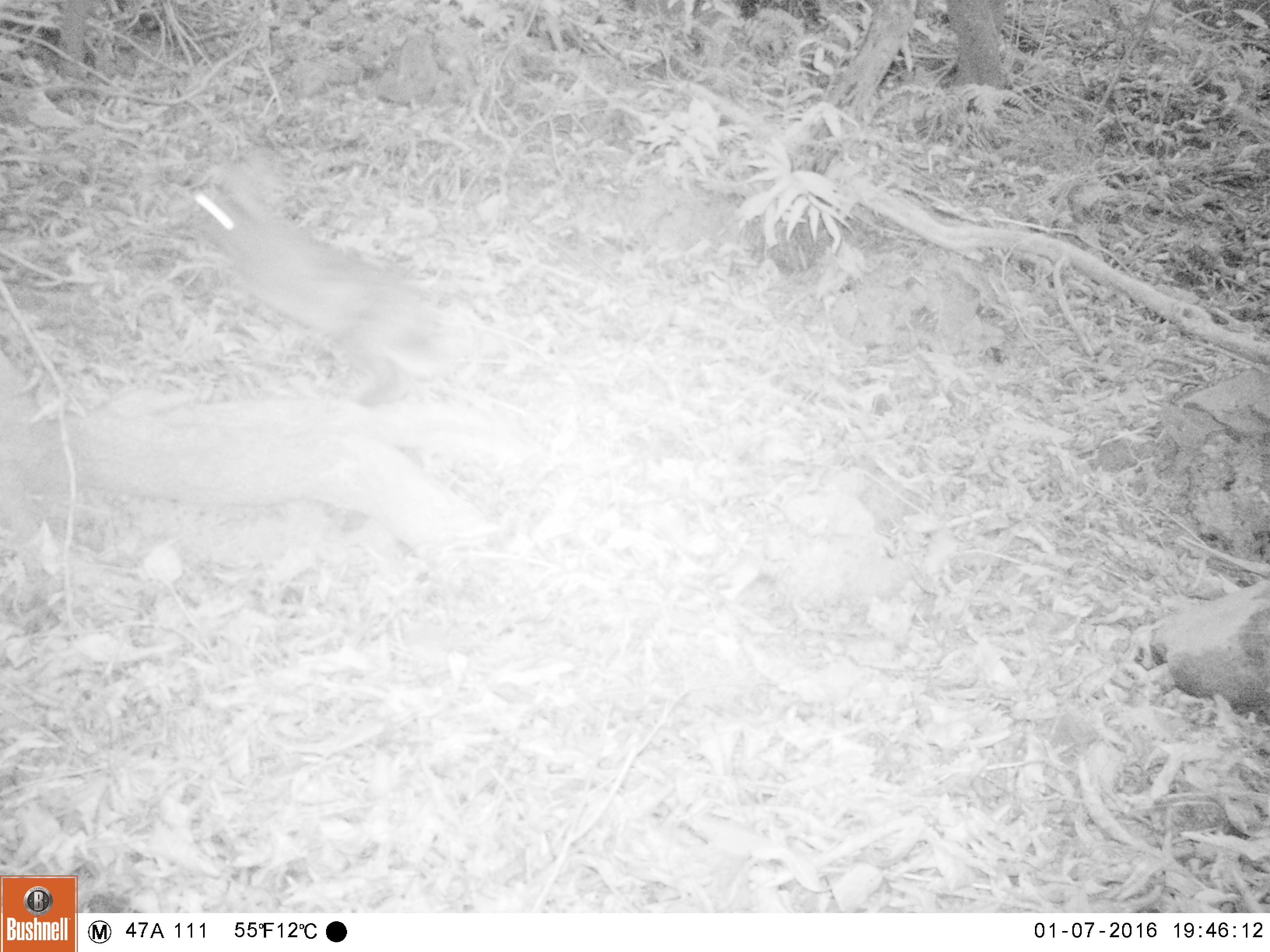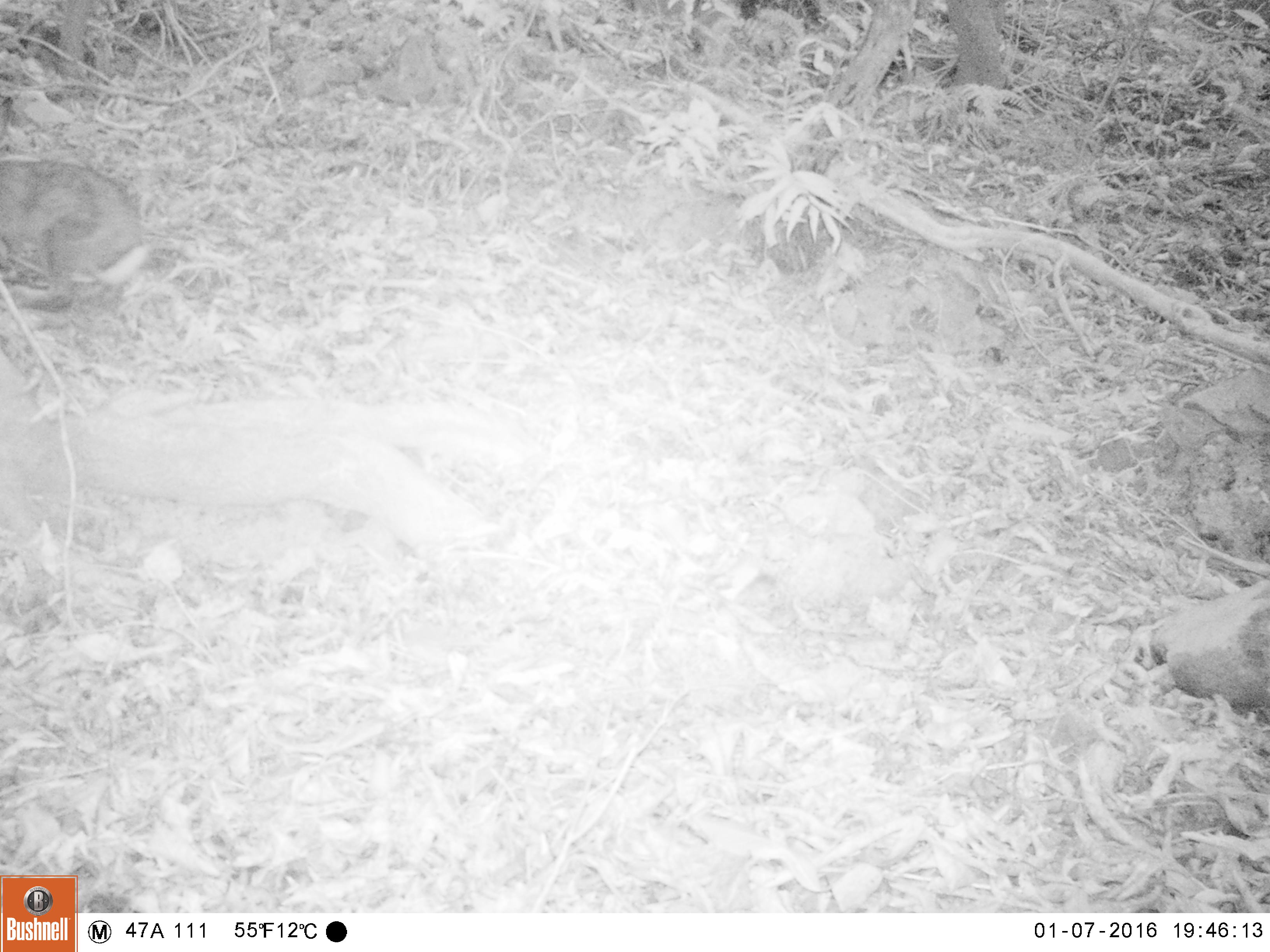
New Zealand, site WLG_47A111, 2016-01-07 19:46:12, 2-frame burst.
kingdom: Animalia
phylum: Chordata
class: Mammalia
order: Lagomorpha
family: Leporidae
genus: Oryctolagus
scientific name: Oryctolagus cuniculus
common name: european rabbit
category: rabbit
Rabbit (european rabbit) (Oryctolagus cuniculus).